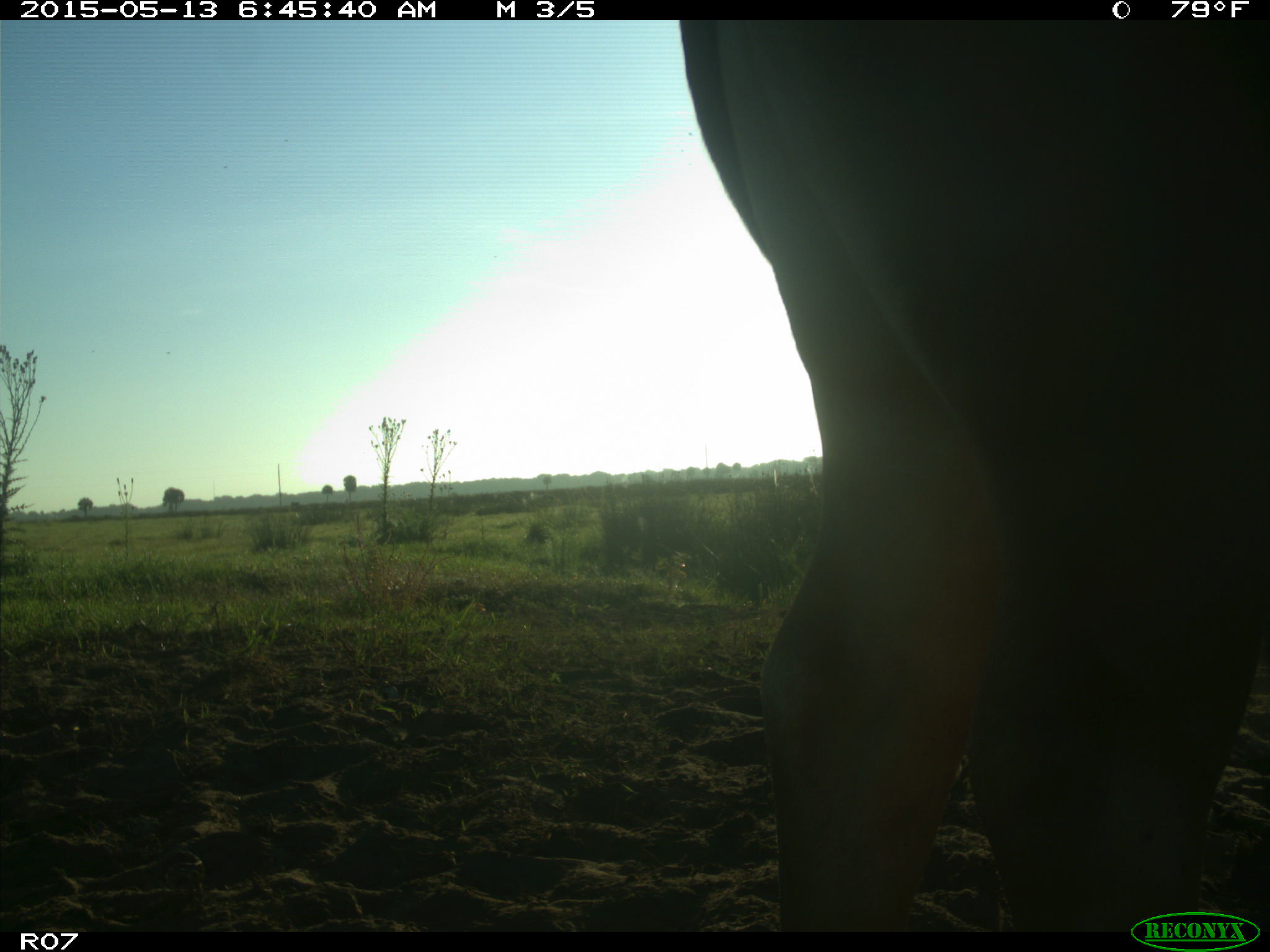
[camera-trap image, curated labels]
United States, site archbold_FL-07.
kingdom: Animalia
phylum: Chordata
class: Mammalia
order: Artiodactyla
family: Bovidae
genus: Bos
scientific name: Bos taurus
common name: domestic cow